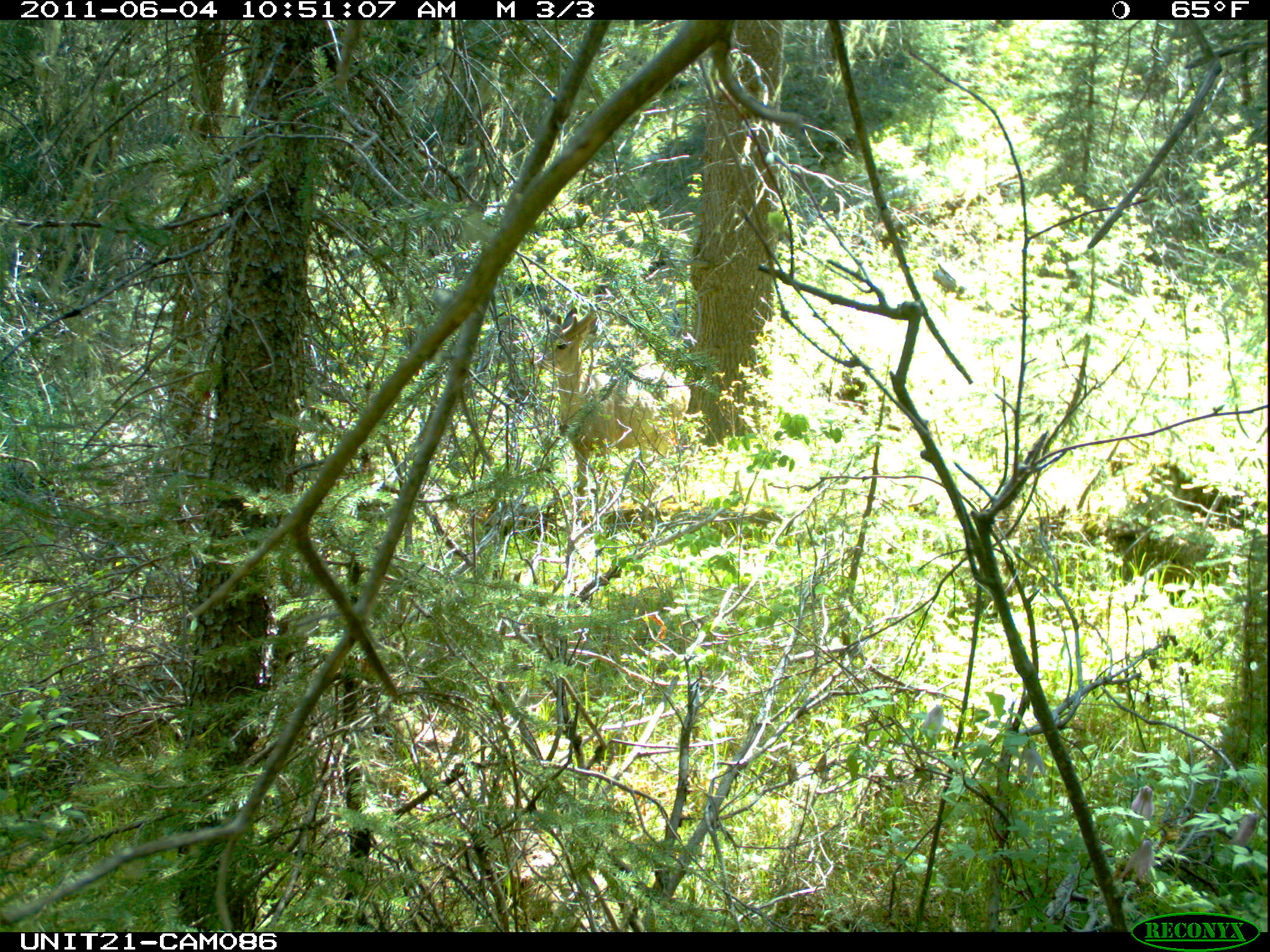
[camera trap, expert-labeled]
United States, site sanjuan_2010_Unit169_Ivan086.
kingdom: Animalia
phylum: Chordata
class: Mammalia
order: Artiodactyla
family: Cervidae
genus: Odocoileus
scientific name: Odocoileus hemionus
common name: mule deer